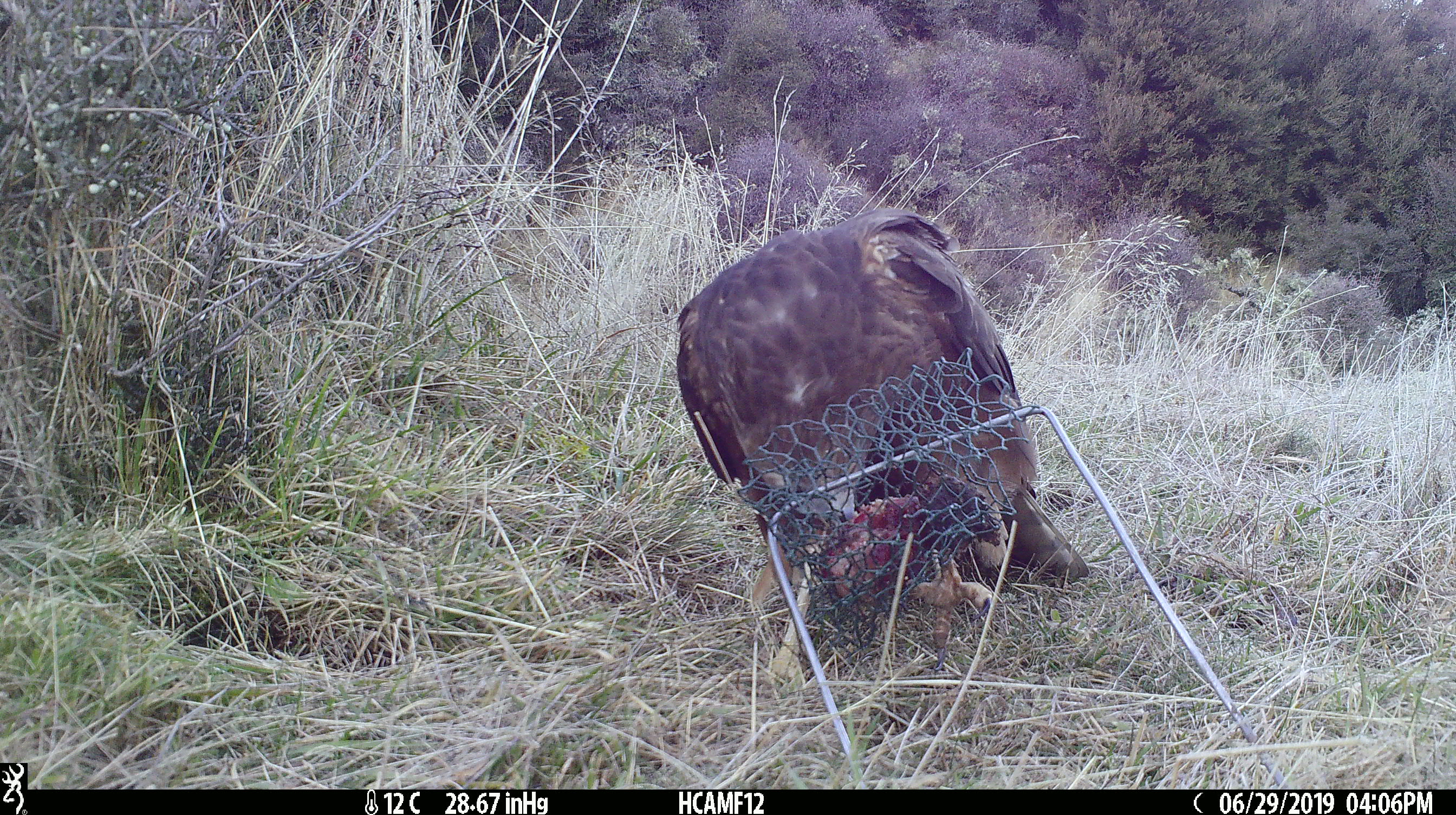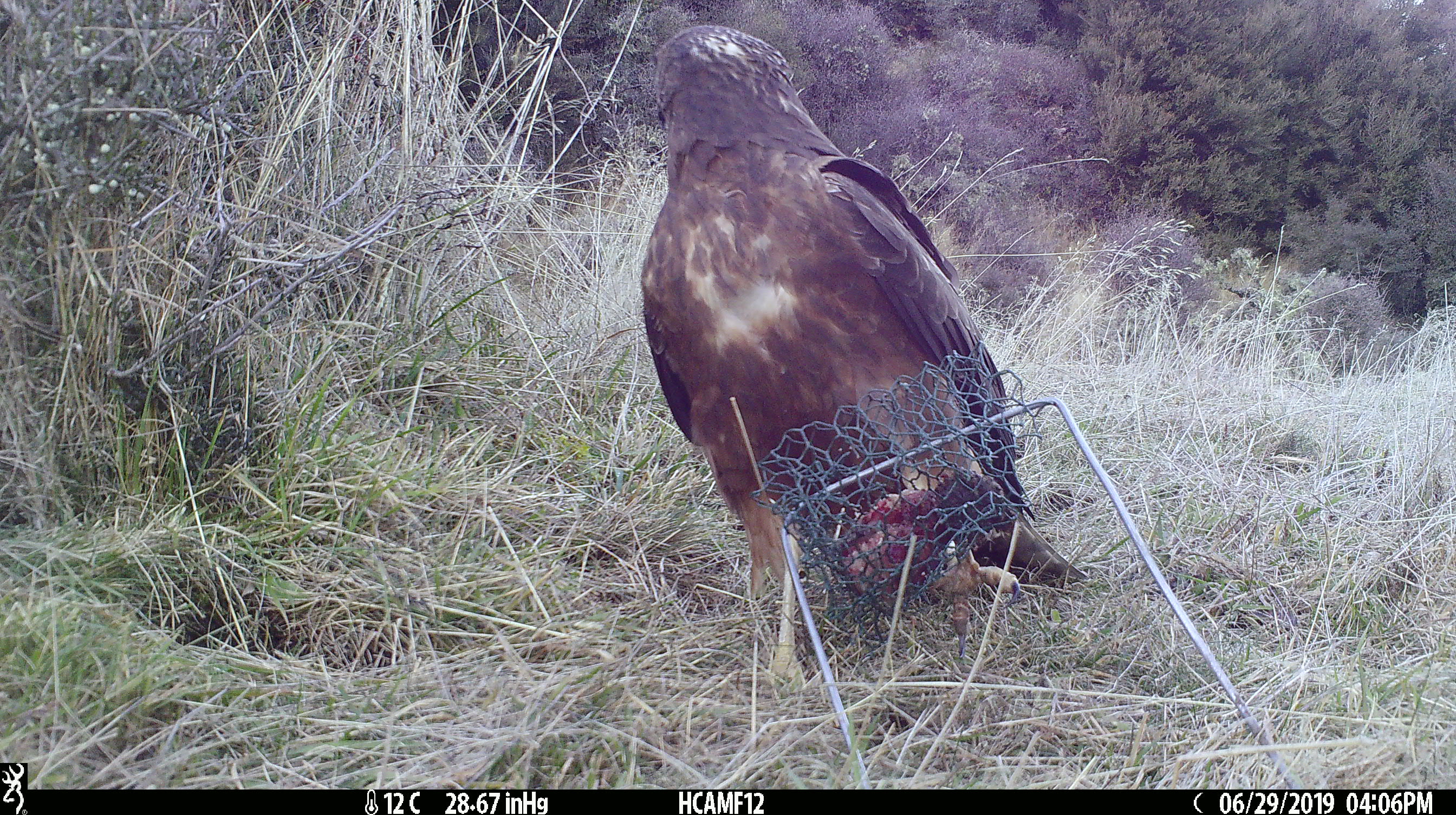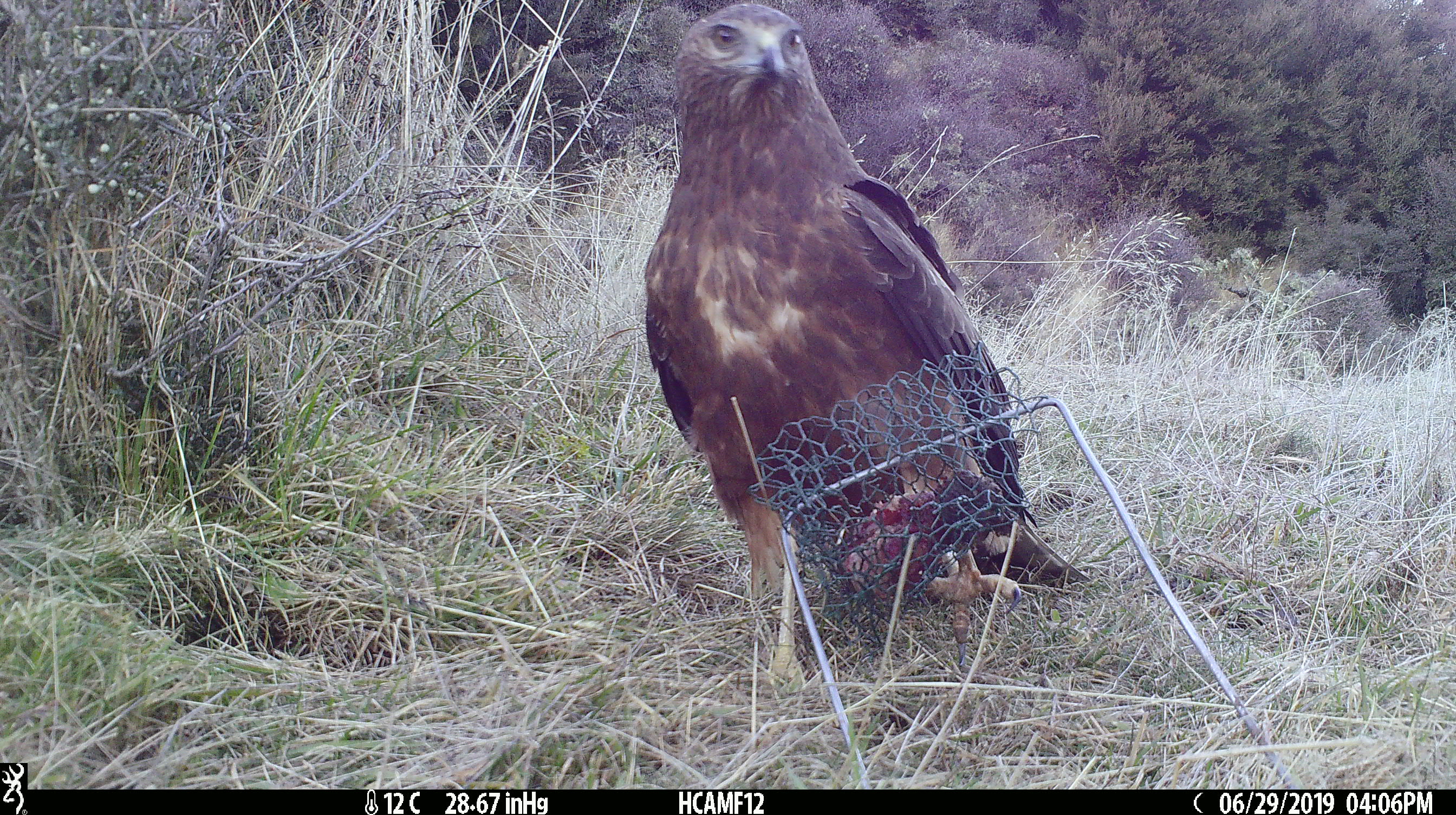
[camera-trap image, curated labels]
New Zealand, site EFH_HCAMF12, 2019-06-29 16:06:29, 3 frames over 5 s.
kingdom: Animalia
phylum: Chordata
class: Aves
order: Accipitriformes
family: Accipitridae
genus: Circus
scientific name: Circus approximans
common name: swamp harrier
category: harrier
Harrier (swamp harrier) (Circus approximans).